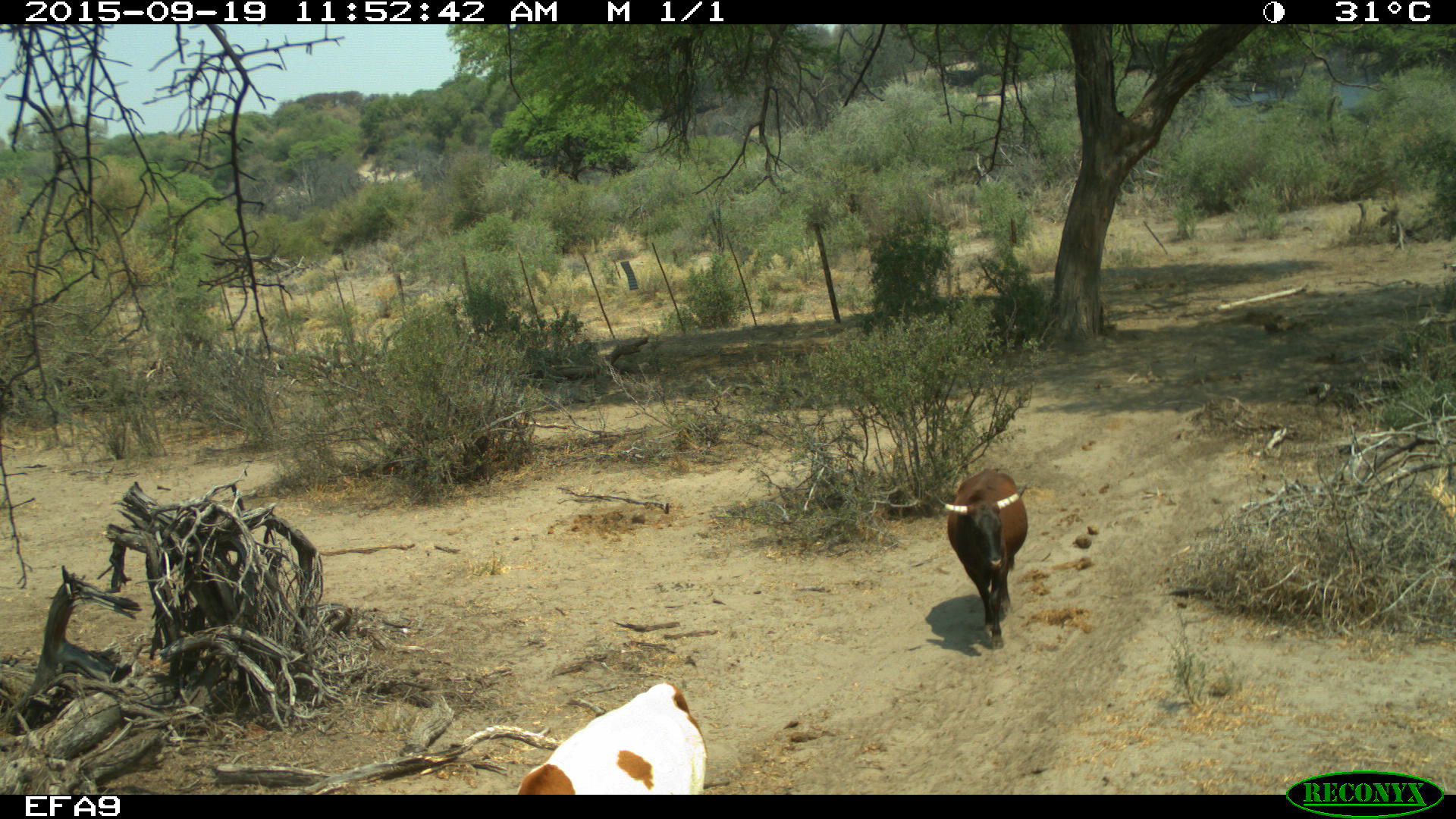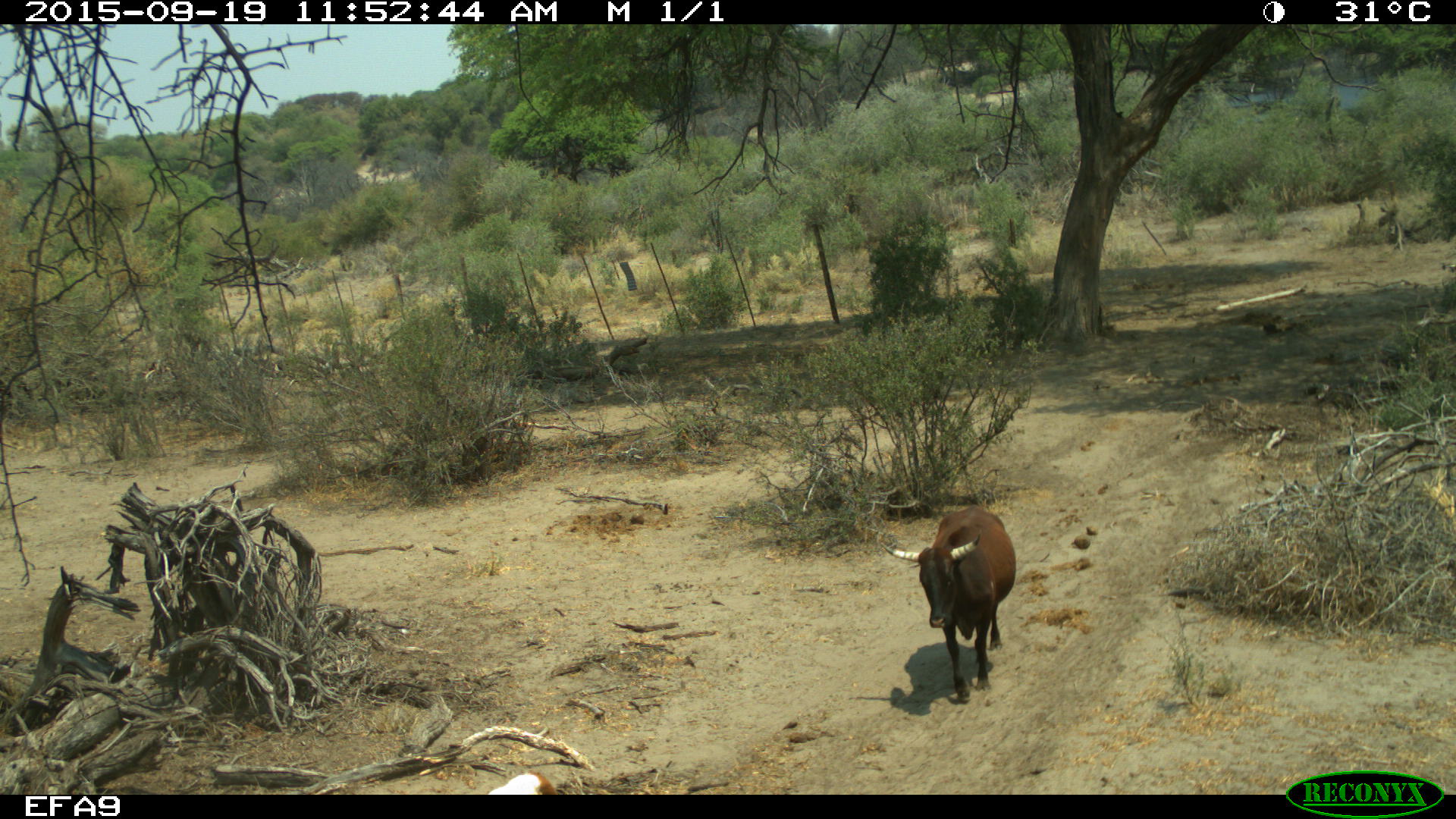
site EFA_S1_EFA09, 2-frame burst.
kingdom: Animalia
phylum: Chordata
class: Mammalia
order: Artiodactyla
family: Bovidae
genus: Bos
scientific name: Bos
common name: cattle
Cattle (Bos), count 2. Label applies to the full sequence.